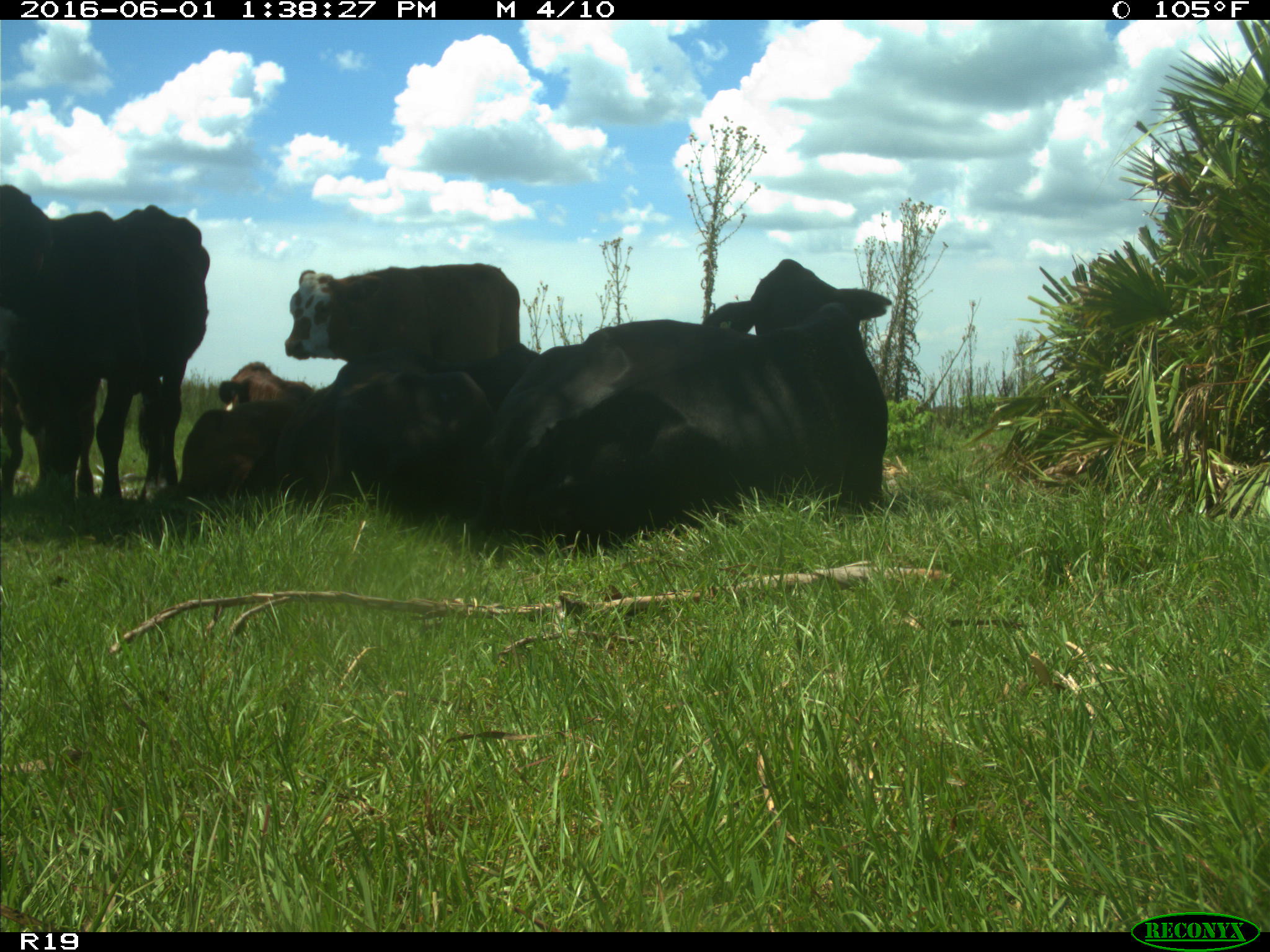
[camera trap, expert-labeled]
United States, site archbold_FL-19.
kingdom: Animalia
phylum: Chordata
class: Mammalia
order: Artiodactyla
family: Bovidae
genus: Bos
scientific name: Bos taurus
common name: domestic cow